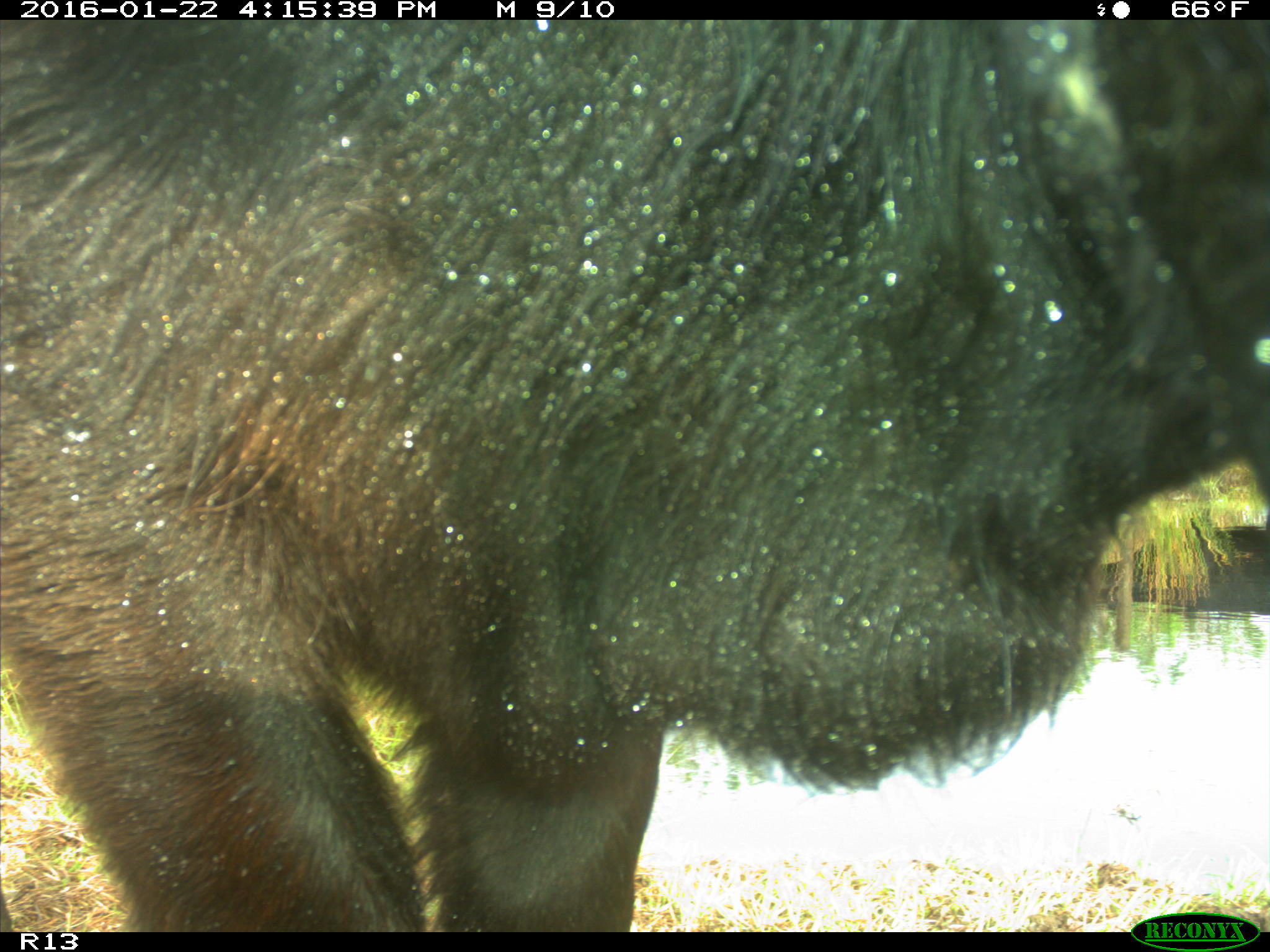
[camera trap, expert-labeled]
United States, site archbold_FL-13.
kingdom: Animalia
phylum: Chordata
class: Mammalia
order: Artiodactyla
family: Bovidae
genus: Bos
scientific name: Bos taurus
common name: domestic cow